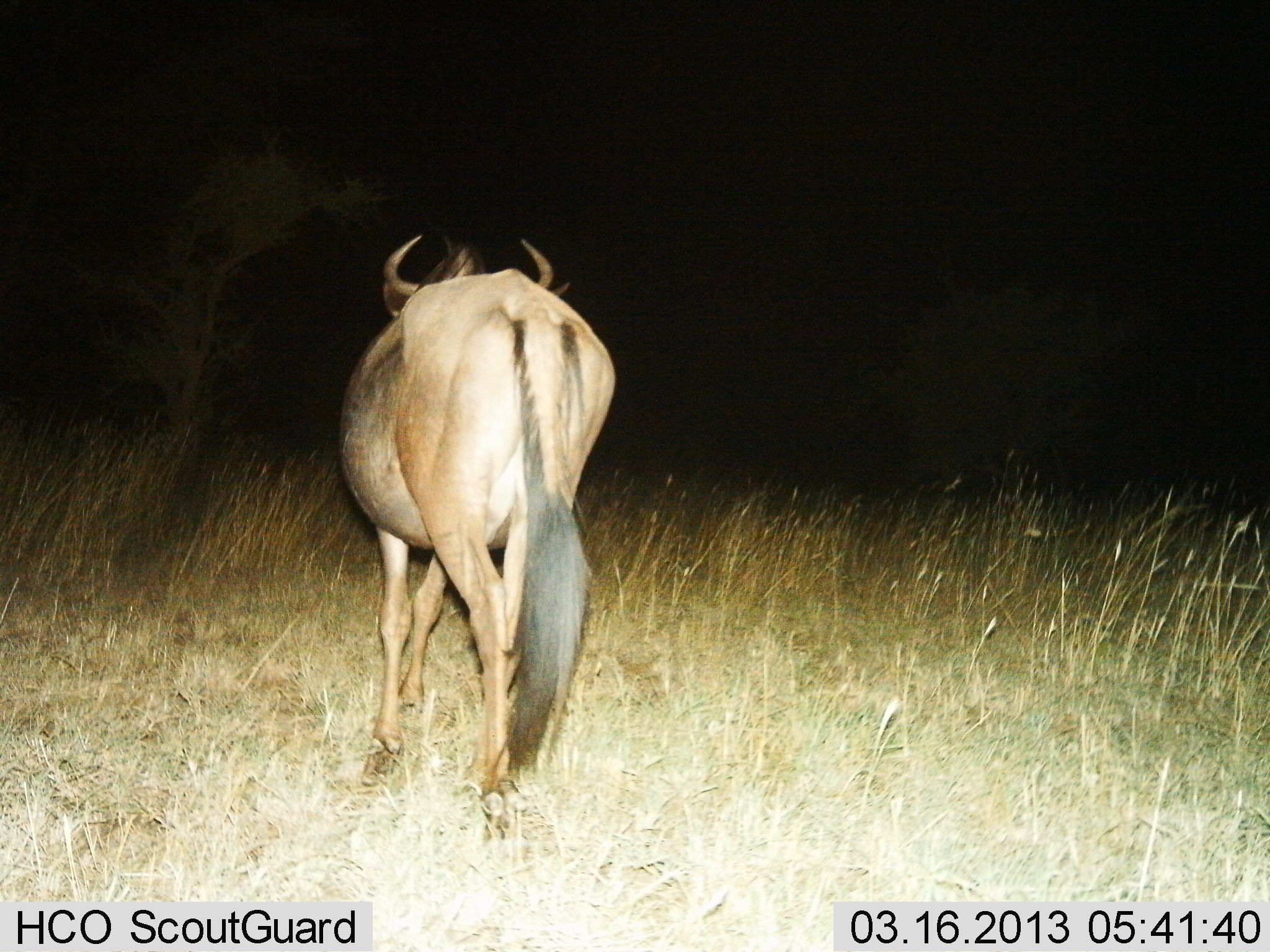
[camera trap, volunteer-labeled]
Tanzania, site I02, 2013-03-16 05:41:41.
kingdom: Animalia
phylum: Chordata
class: Mammalia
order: Artiodactyla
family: Bovidae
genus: Connochaetes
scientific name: Connochaetes taurinus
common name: blue wildebeest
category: wildebeest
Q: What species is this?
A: Wildebeest (blue wildebeest) (Connochaetes taurinus).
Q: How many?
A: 1.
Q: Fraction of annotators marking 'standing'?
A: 19%.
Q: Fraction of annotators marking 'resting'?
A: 0%.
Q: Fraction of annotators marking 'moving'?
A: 86%.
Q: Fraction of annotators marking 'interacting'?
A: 0%.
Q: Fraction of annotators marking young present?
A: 0%.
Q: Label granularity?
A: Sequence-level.